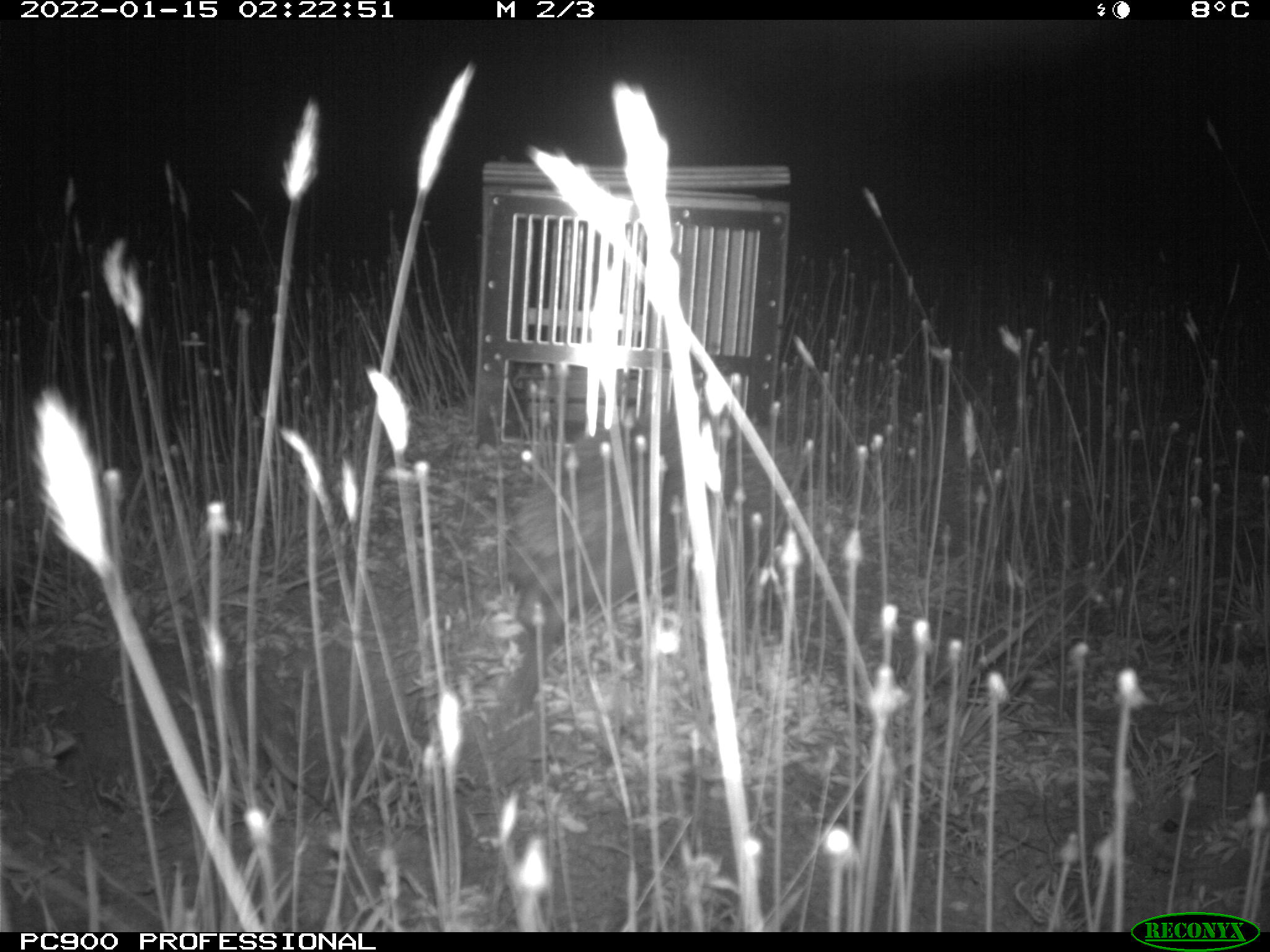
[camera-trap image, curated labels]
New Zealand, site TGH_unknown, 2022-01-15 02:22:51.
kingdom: Animalia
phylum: Chordata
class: Mammalia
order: Eulipotyphla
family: Erinaceidae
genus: Erinaceus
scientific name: Erinaceus europaeus europaeus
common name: european hedgehog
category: hedgehog